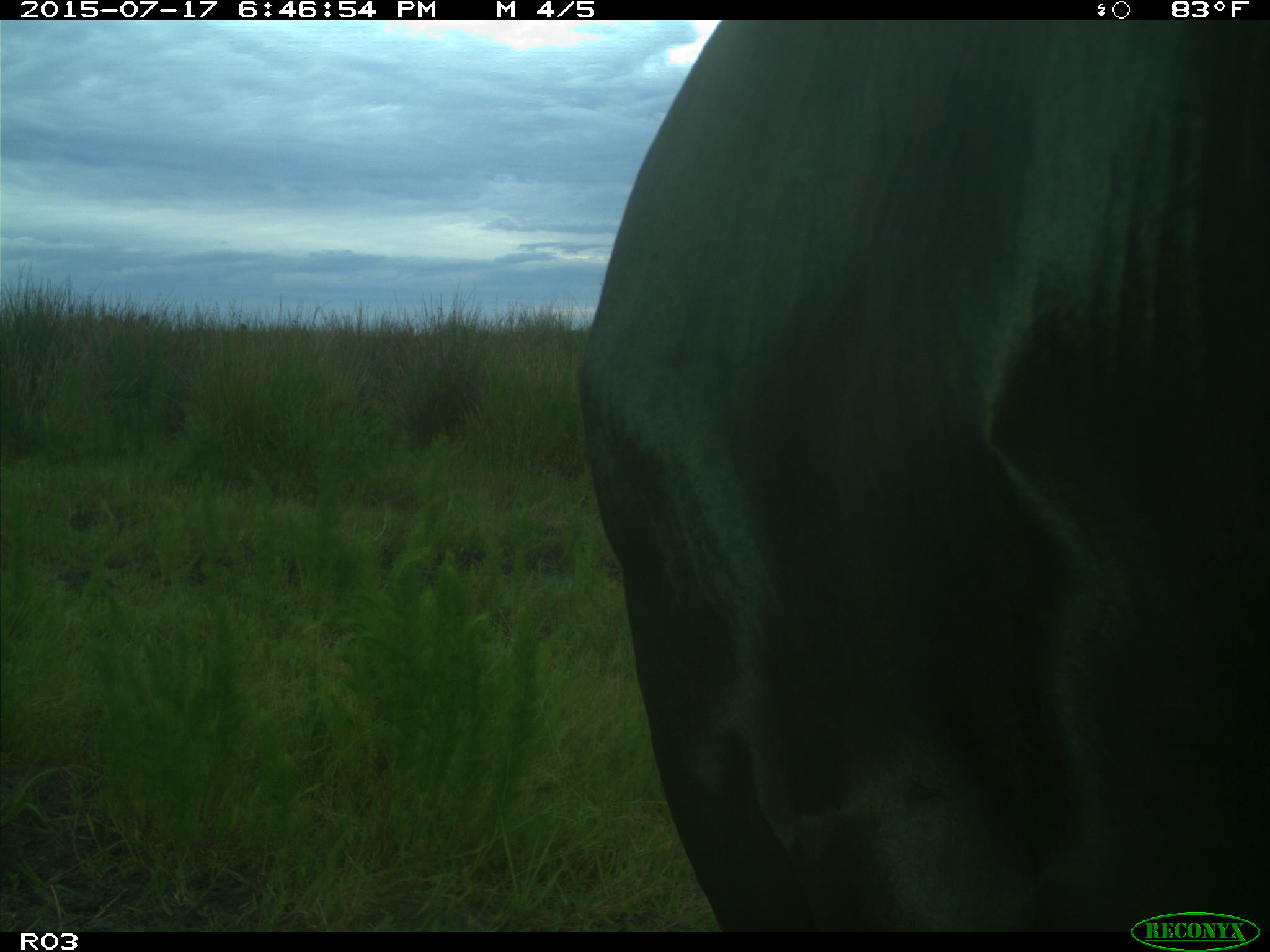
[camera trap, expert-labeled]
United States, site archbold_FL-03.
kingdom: Animalia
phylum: Chordata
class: Mammalia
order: Artiodactyla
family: Bovidae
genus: Bos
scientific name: Bos taurus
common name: domestic cow